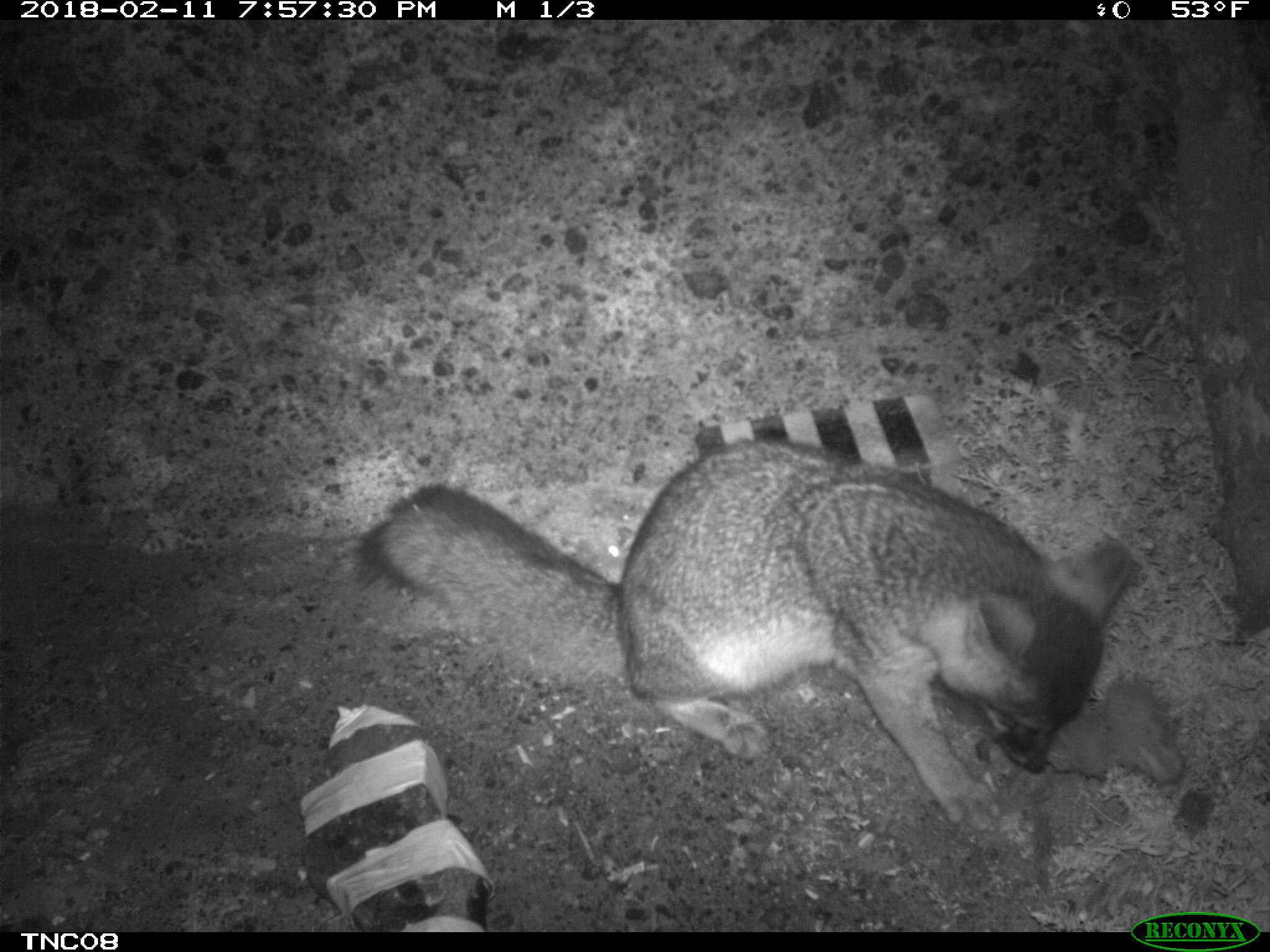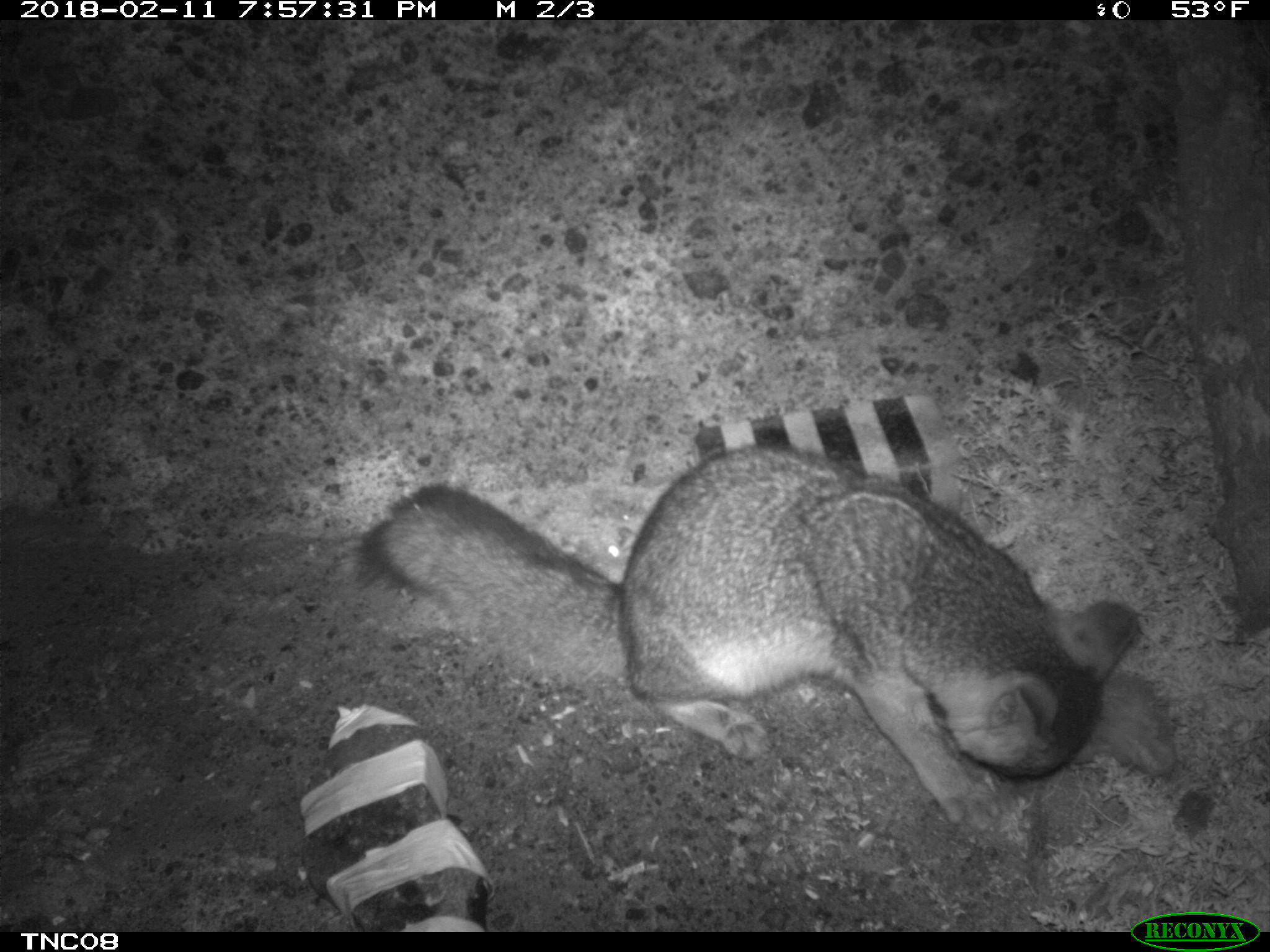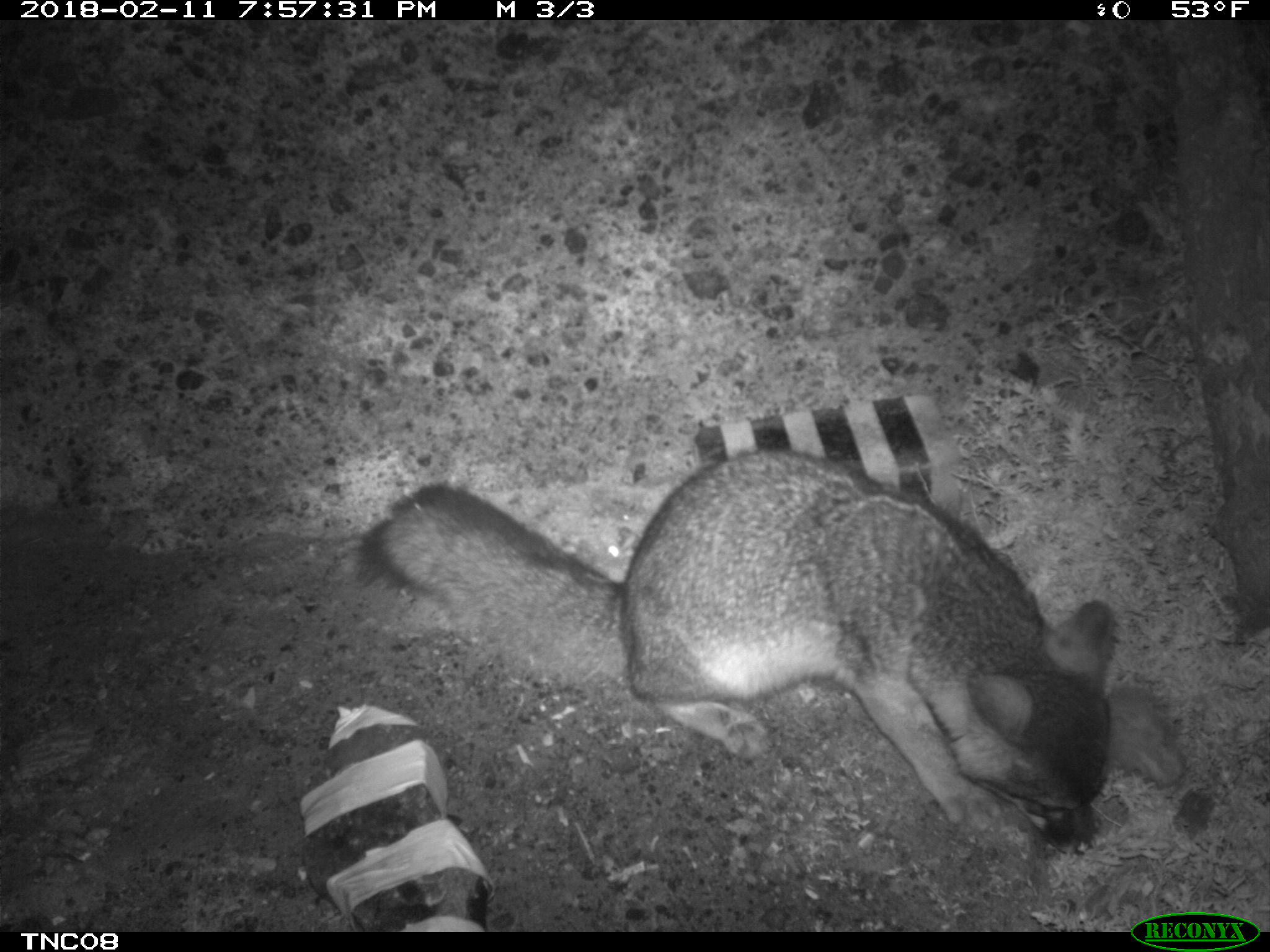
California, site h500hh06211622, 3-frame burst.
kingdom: Animalia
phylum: Chordata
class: Mammalia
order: Carnivora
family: Canidae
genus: Urocyon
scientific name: Urocyon littoralis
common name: island fox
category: fox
Fox (island fox) (Urocyon littoralis).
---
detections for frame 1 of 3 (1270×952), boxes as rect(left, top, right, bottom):
fox: rect(355, 441, 1135, 835)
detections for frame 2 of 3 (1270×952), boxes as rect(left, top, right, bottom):
fox: rect(348, 444, 1137, 835)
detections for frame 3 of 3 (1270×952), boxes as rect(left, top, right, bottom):
fox: rect(353, 449, 1112, 855)